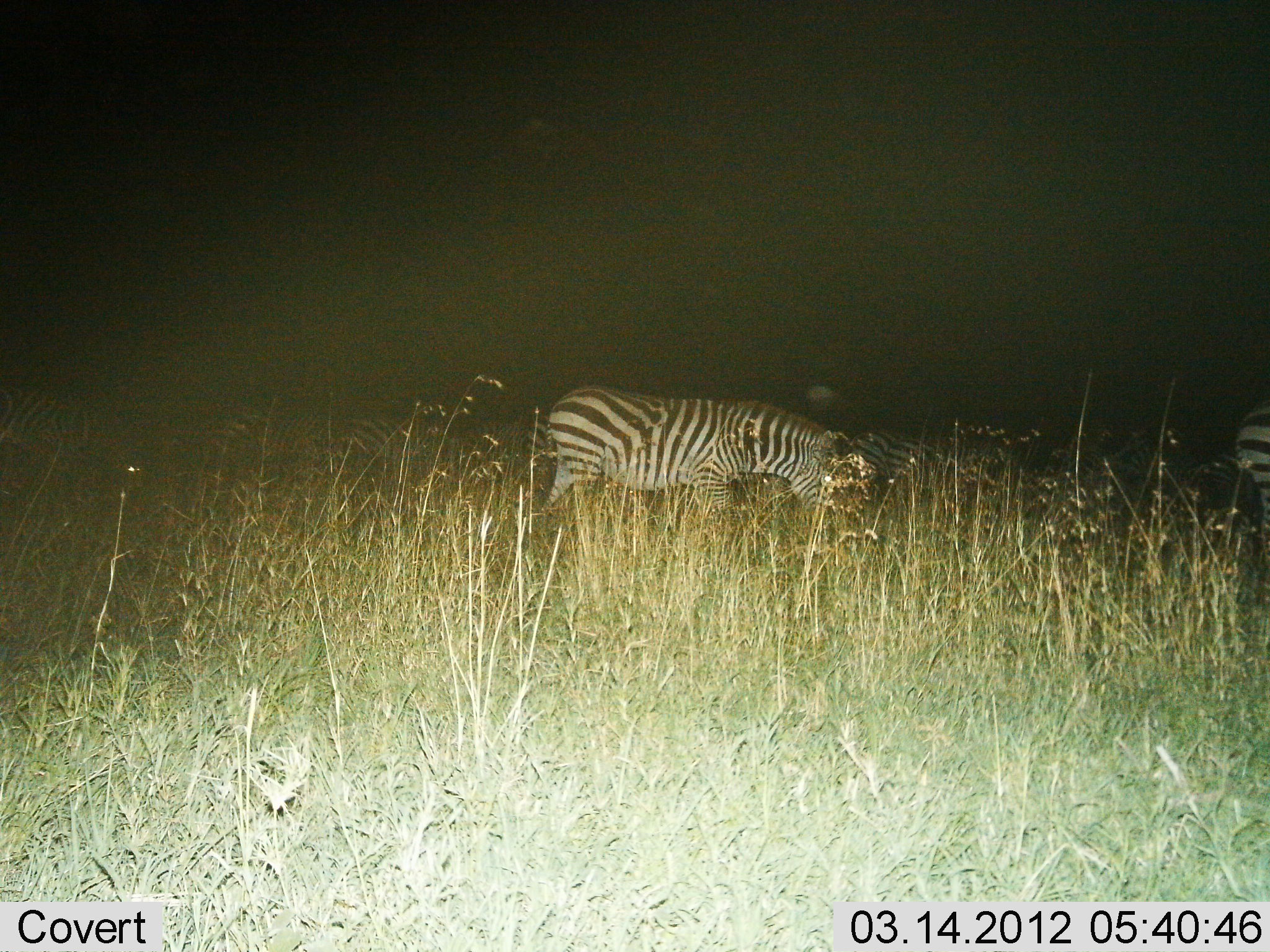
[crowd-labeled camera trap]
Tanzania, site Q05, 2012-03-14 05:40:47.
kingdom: Animalia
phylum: Chordata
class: Mammalia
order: Perissodactyla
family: Equidae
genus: Equus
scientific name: Equus quagga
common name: plains zebra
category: zebra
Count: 2.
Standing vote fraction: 27%.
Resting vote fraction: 0%.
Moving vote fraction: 14%.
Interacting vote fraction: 0%.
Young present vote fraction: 0%.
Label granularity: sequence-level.